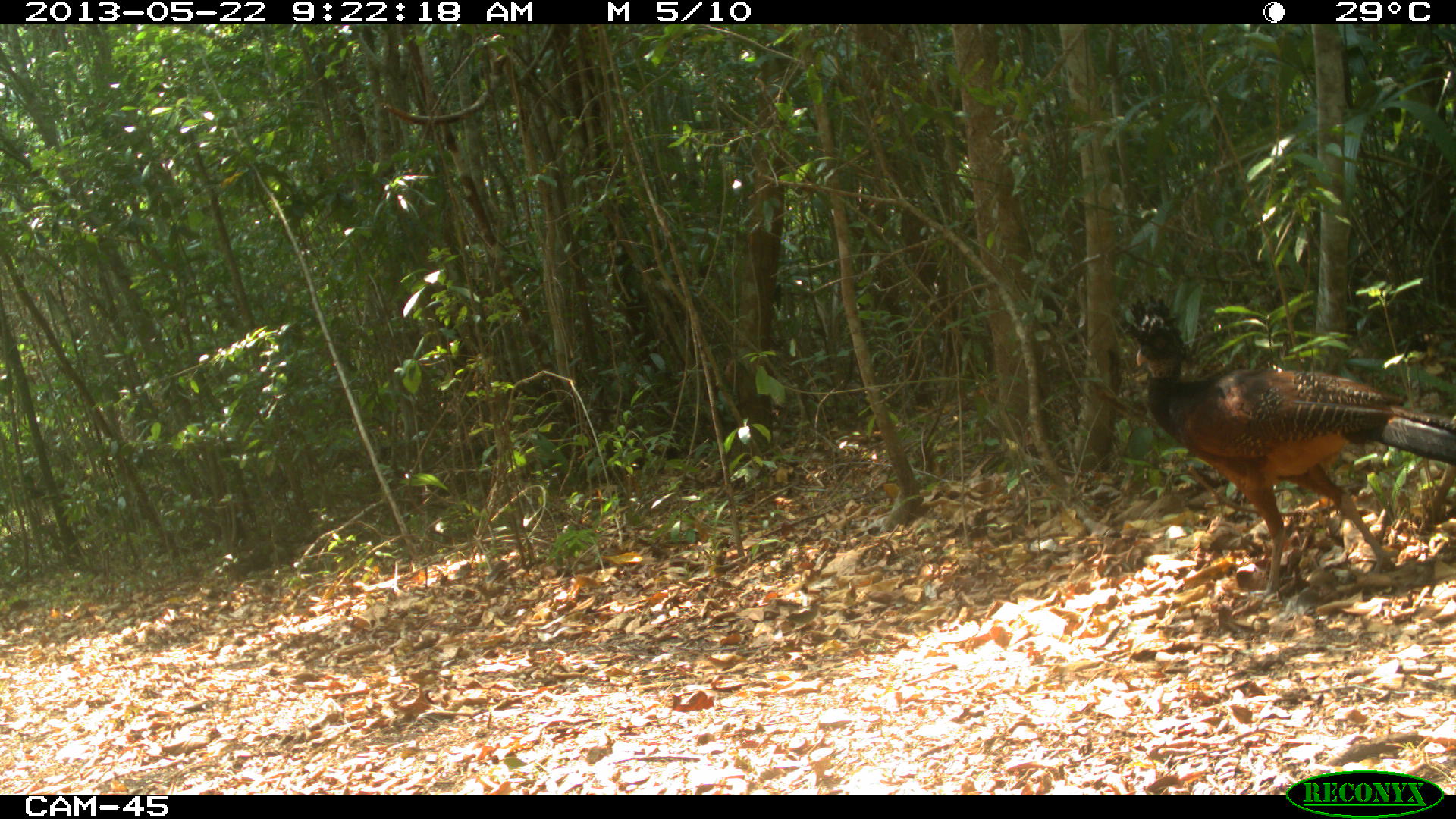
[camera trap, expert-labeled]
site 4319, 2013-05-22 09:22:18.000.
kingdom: Animalia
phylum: Chordata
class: Aves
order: Galliformes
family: Cracidae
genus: Crax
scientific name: Crax rubra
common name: great curassow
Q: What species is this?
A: Crax rubra (great curassow).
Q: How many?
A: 1.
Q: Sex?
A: Female.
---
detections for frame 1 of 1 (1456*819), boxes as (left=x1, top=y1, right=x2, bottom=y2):
crax rubra: (left=1118, top=293, right=1456, bottom=614)